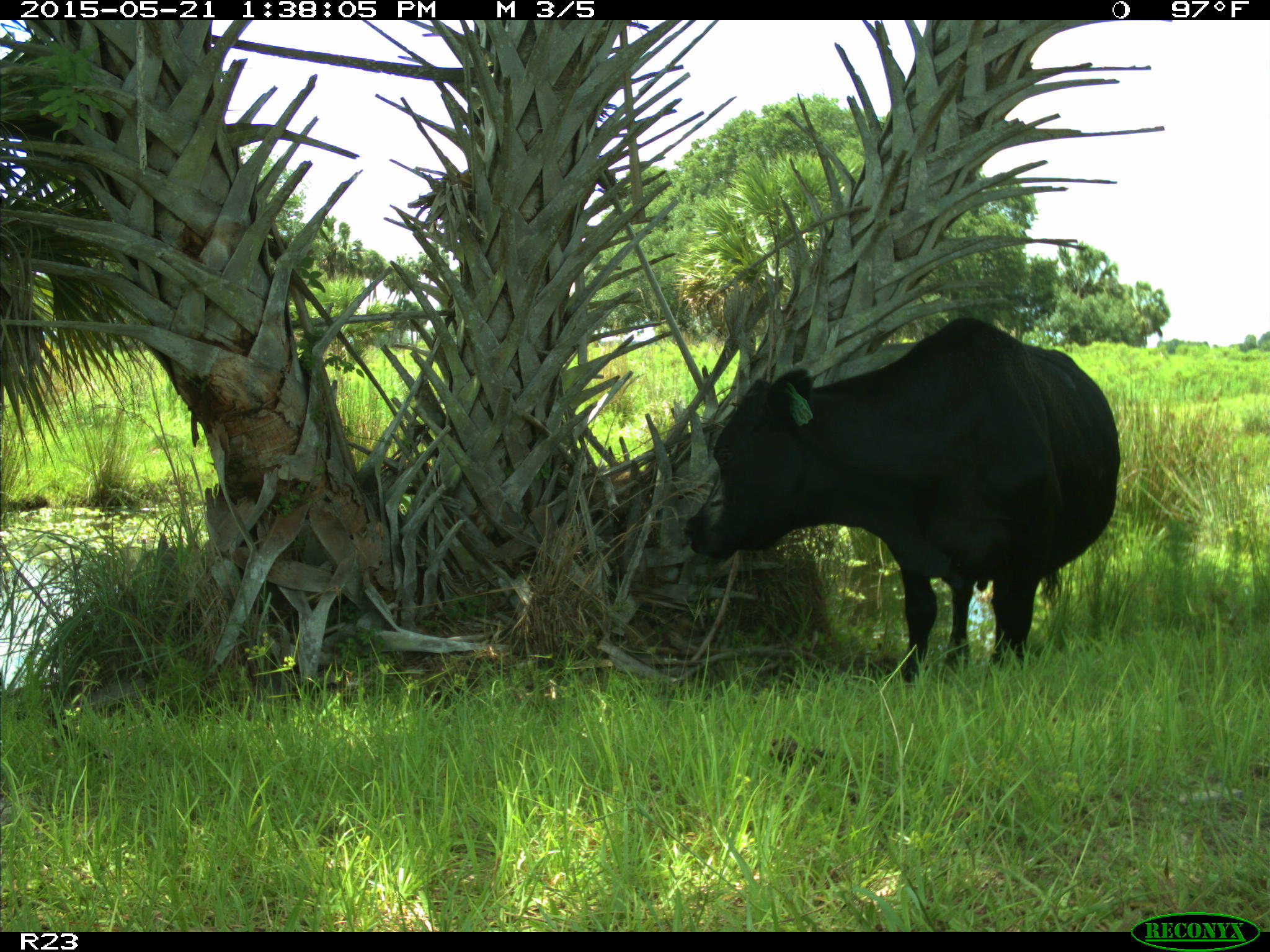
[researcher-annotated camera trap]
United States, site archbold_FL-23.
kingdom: Animalia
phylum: Chordata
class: Mammalia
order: Artiodactyla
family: Bovidae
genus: Bos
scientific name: Bos taurus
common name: domestic cow